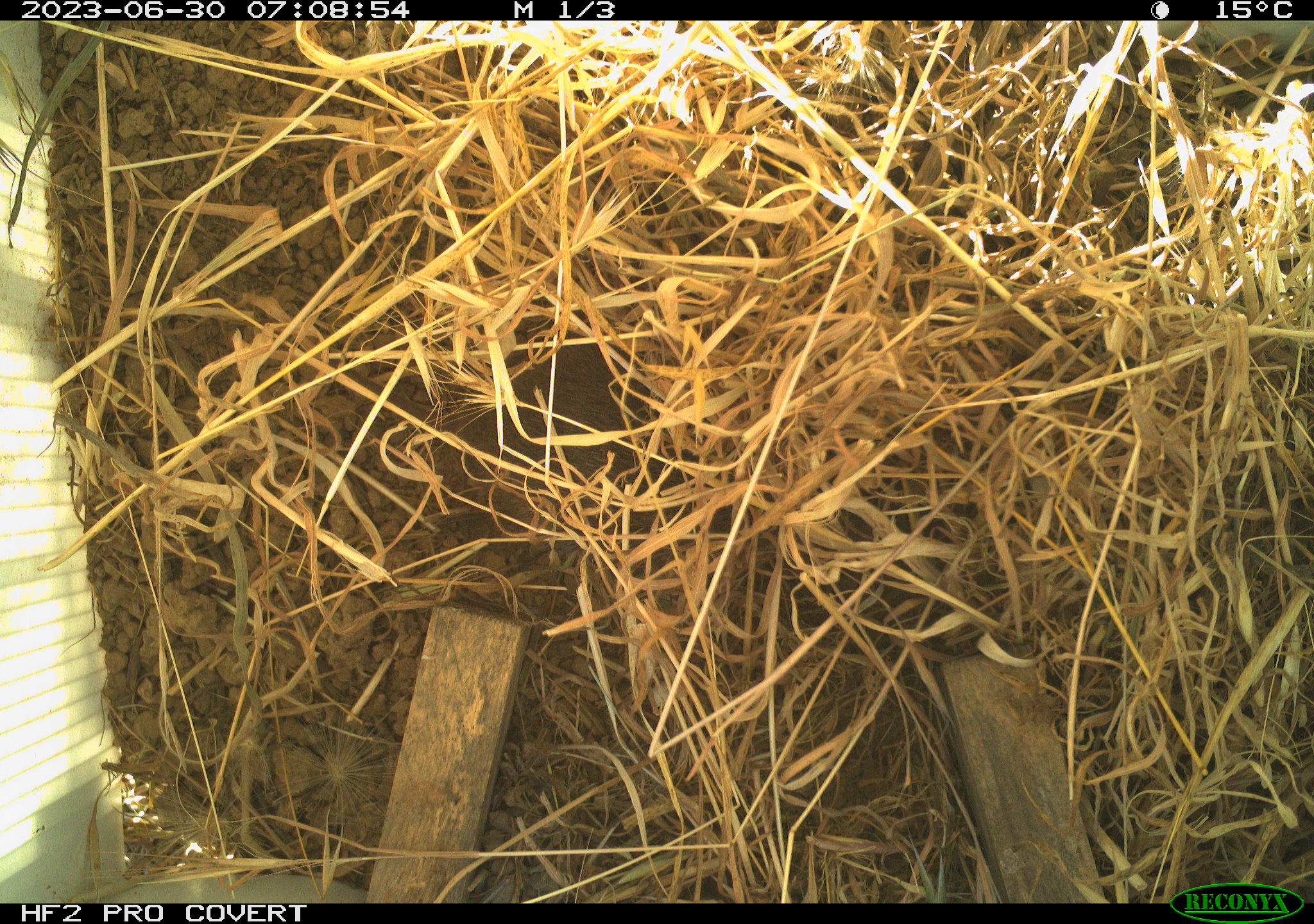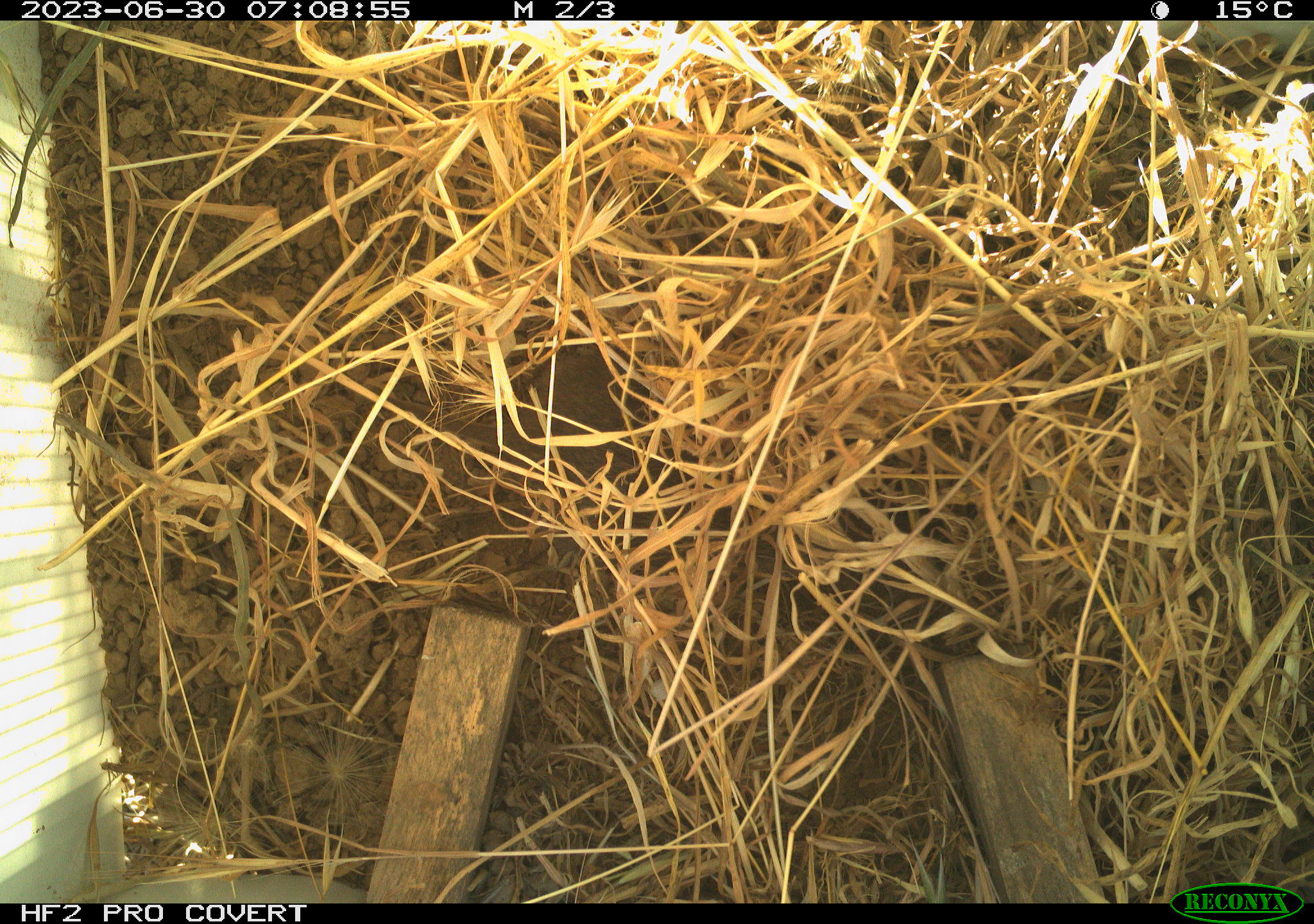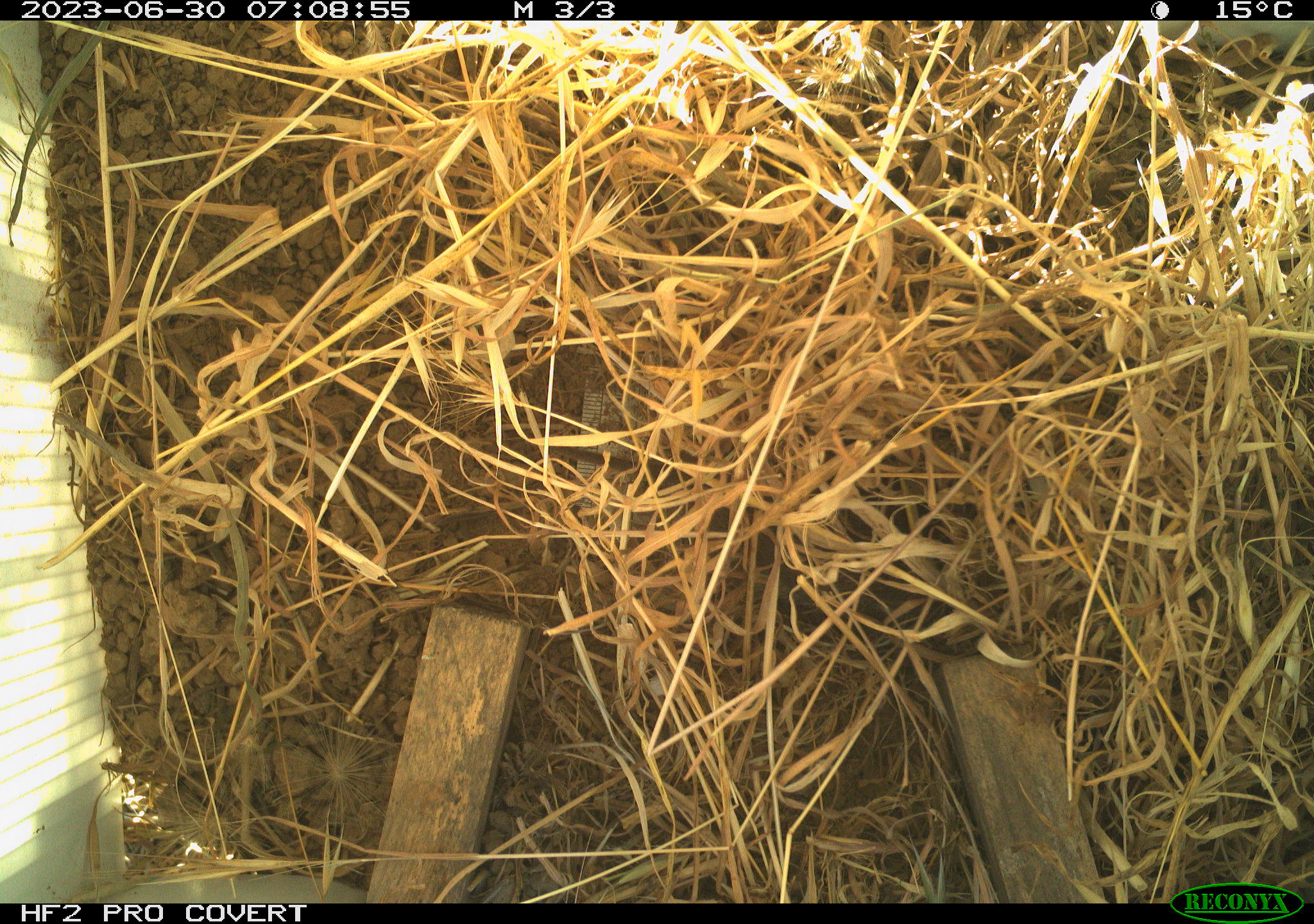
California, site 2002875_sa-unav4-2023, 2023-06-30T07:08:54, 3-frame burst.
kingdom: Animalia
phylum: Chordata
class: Mammalia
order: Rodentia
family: Cricetidae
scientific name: Arvicolinae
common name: voles, lemmings, and muskrats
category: arvicolinae subfamily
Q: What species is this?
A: Arvicolinae subfamily (voles, lemmings, and muskrats) (Arvicolinae).